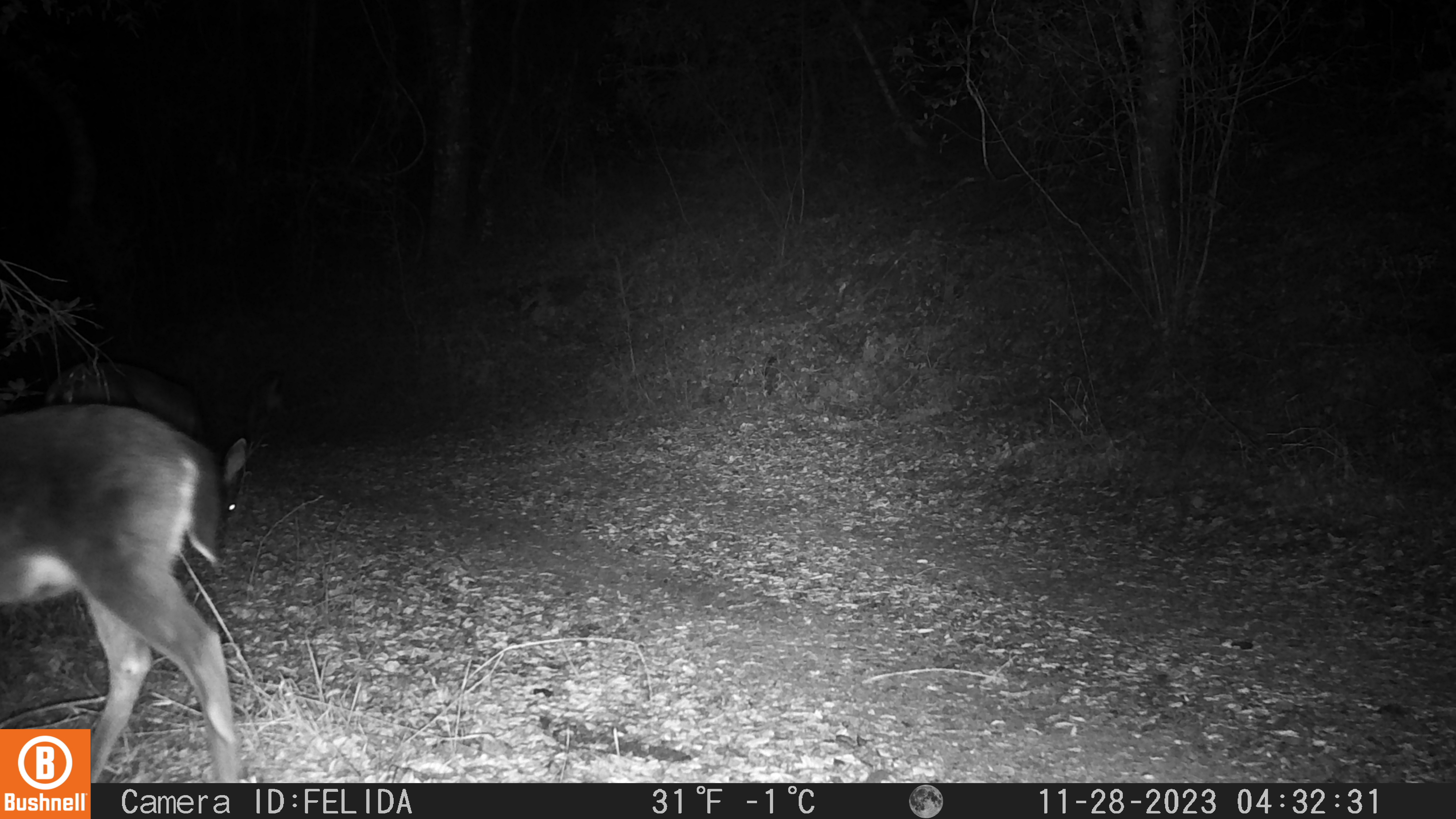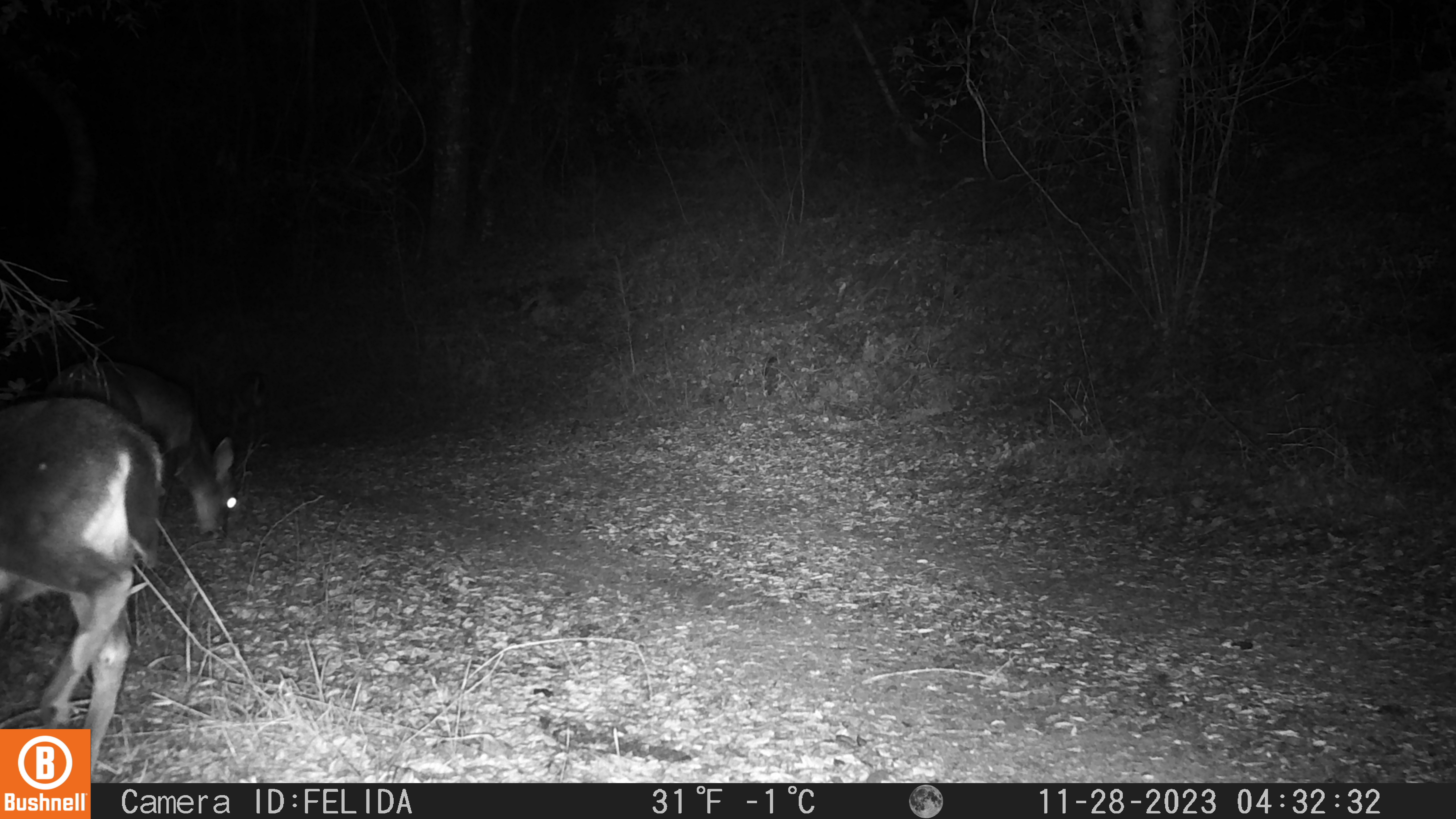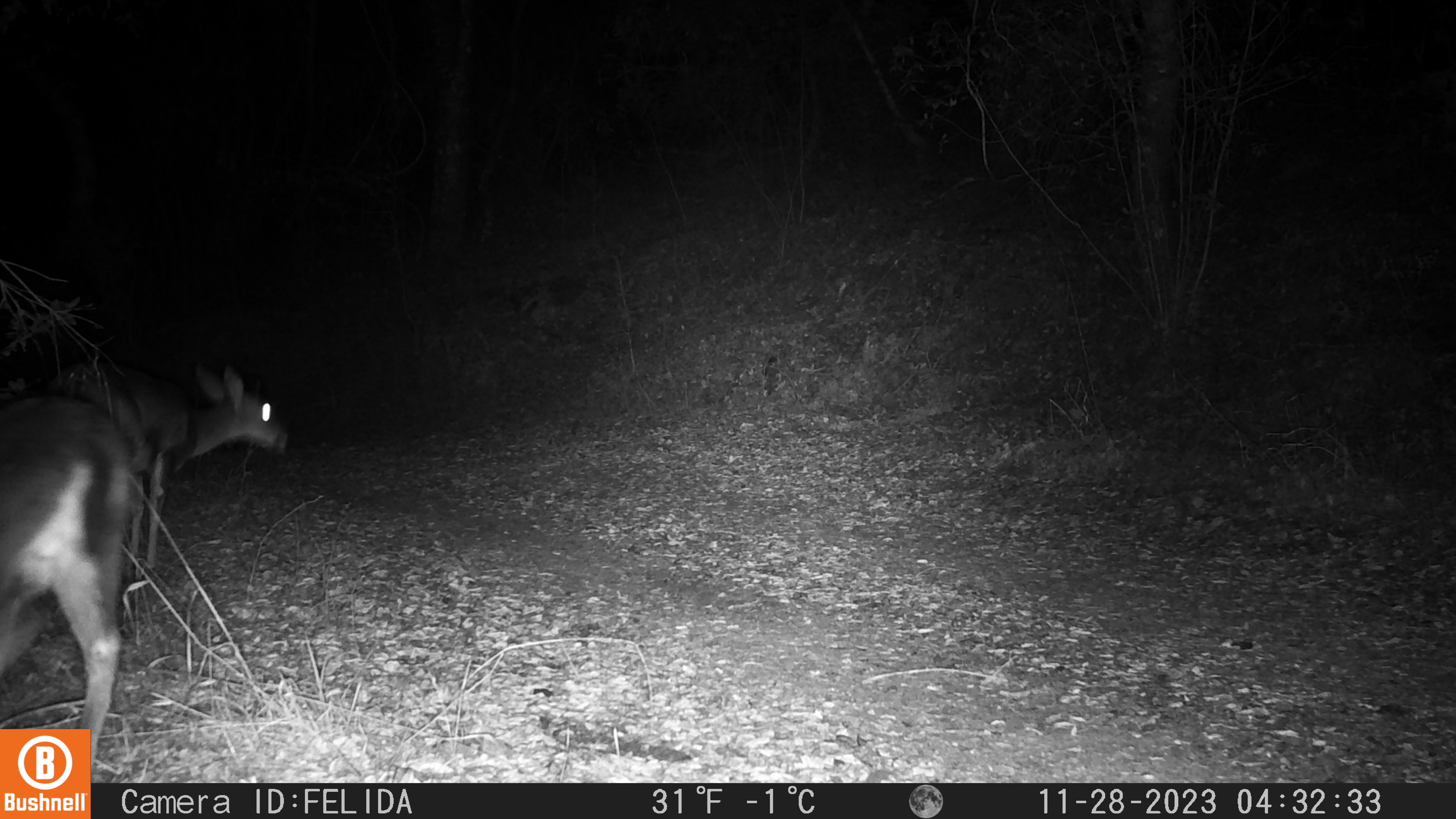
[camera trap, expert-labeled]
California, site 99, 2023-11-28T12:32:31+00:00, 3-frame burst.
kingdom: Animalia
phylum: Chordata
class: Mammalia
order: Artiodactyla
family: Cervidae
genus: Odocoileus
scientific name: Odocoileus hemionus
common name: mule deer